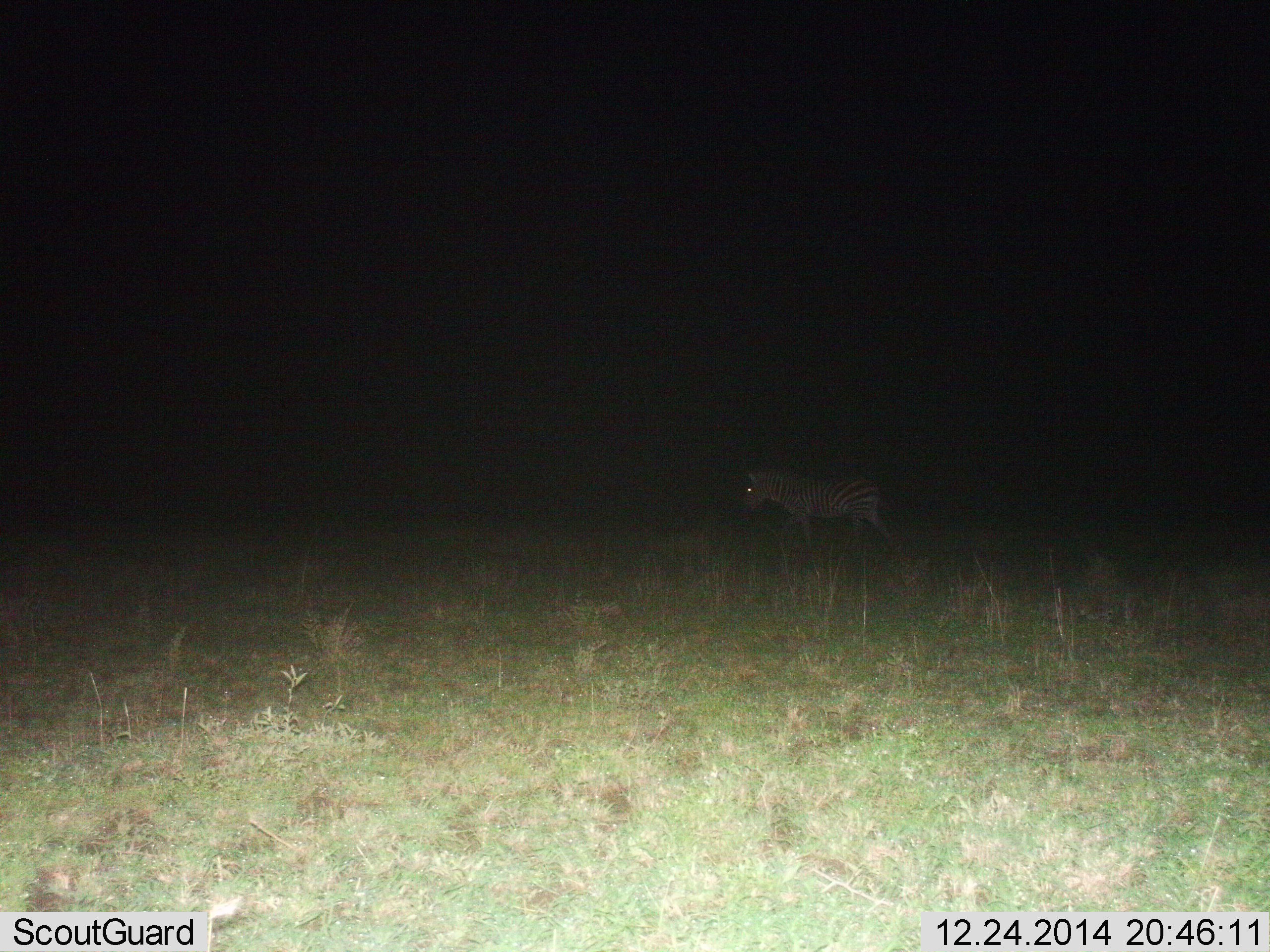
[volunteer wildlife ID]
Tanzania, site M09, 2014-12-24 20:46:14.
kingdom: Animalia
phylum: Chordata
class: Mammalia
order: Perissodactyla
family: Equidae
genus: Equus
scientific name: Equus quagga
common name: plains zebra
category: zebra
Zebra (plains zebra) (Equus quagga), count 1. Behavior (volunteer vote fractions): standing 20%, resting 0%, moving 80%, interacting 0%. Young present (vote fraction): 0%. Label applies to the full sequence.